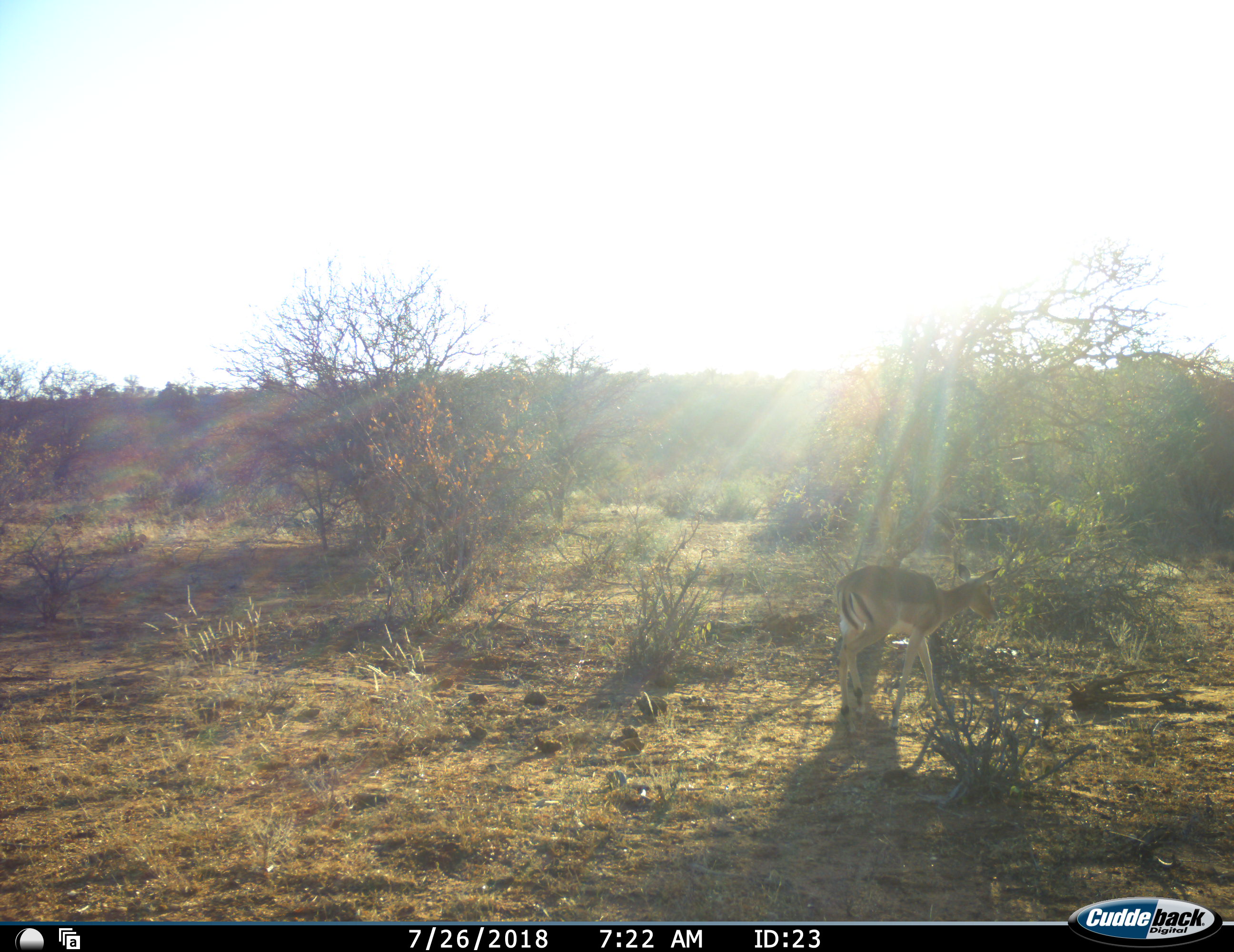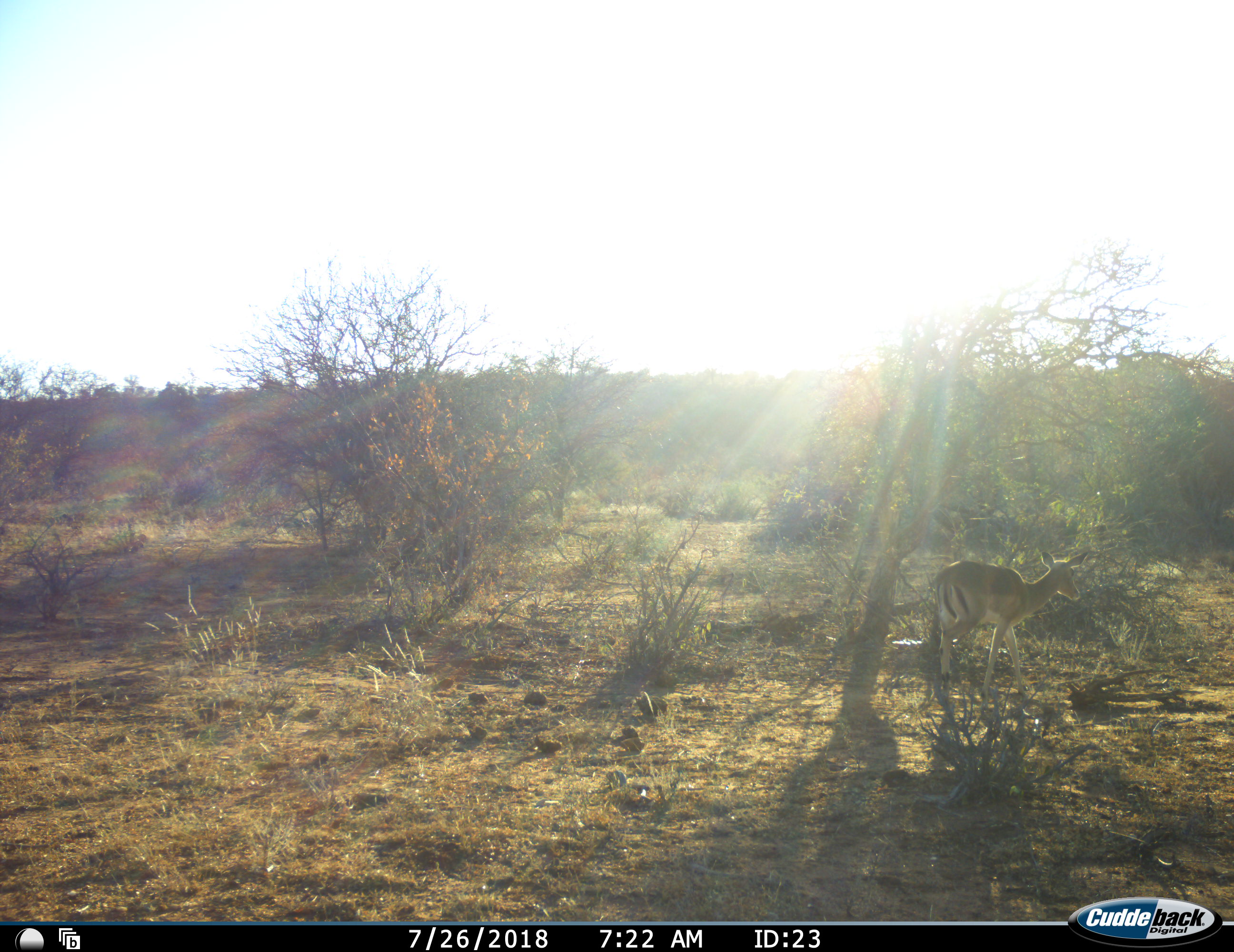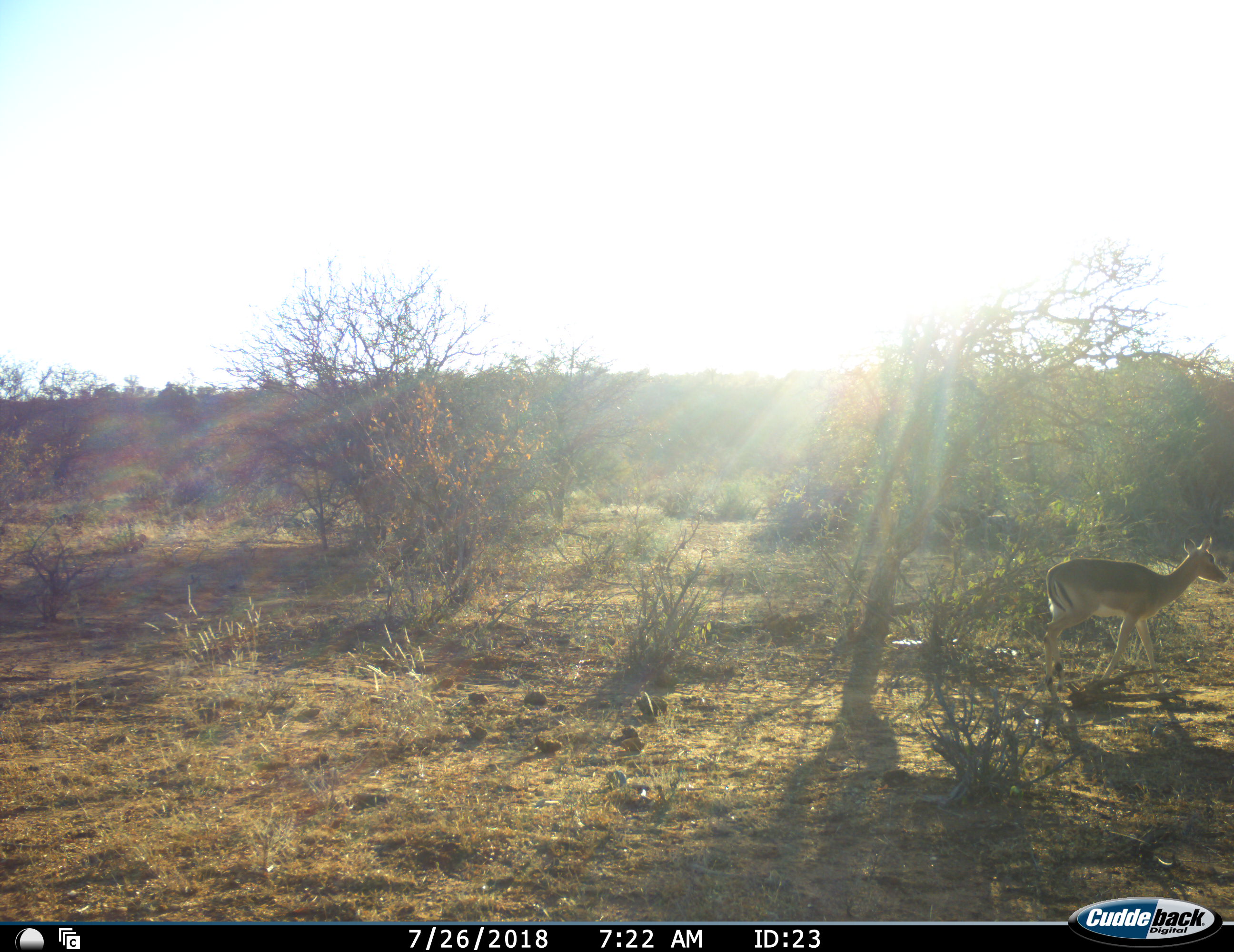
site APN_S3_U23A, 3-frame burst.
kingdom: Animalia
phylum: Chordata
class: Mammalia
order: Artiodactyla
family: Bovidae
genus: Aepyceros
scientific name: Aepyceros melampus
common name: impala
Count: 1.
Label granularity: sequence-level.